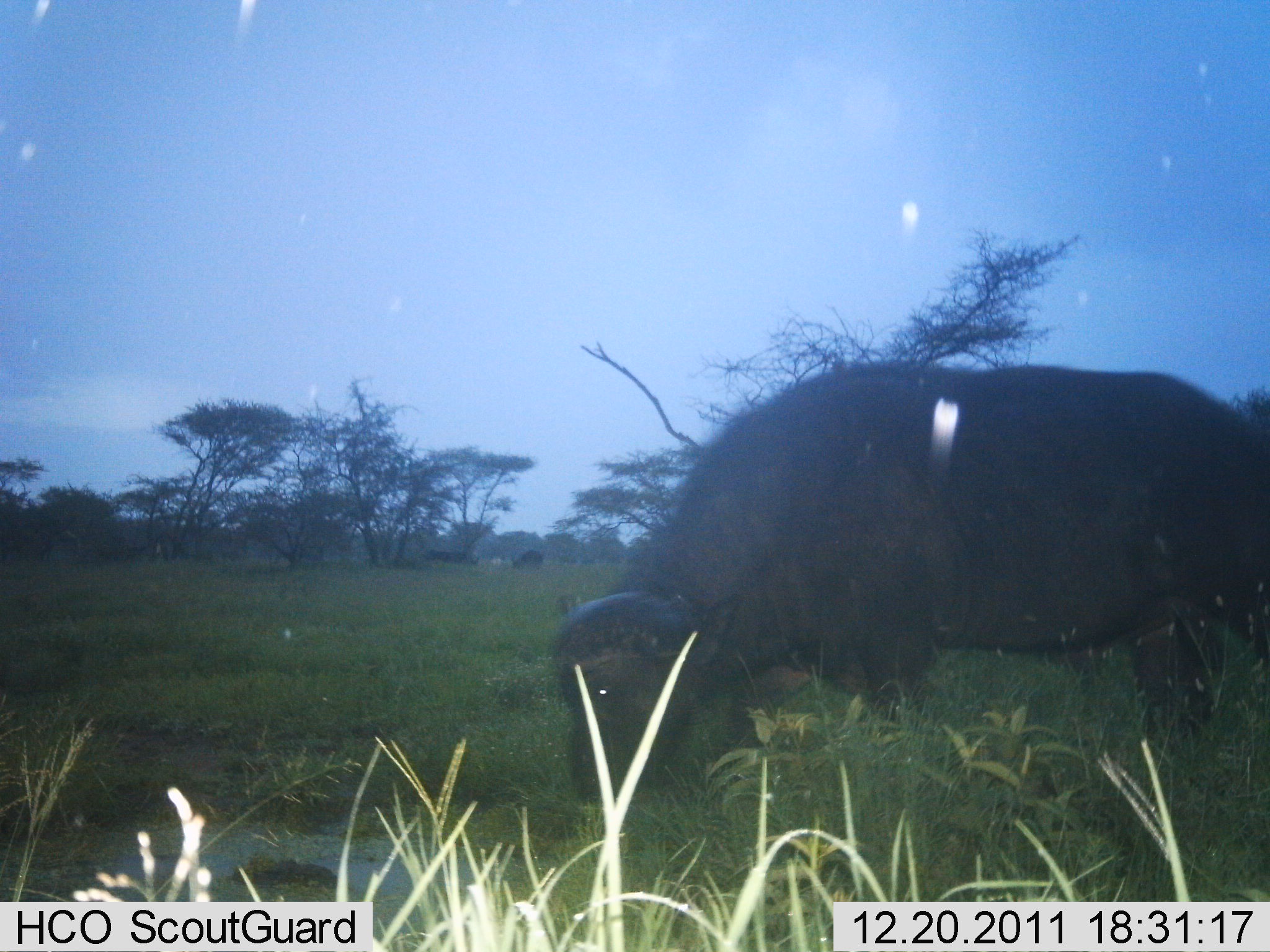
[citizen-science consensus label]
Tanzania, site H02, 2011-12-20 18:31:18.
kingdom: Animalia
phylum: Chordata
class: Mammalia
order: Artiodactyla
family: Bovidae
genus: Syncerus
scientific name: Syncerus caffer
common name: cape buffalo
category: buffalo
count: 1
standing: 31%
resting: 0%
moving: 0%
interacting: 0%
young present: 0%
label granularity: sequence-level